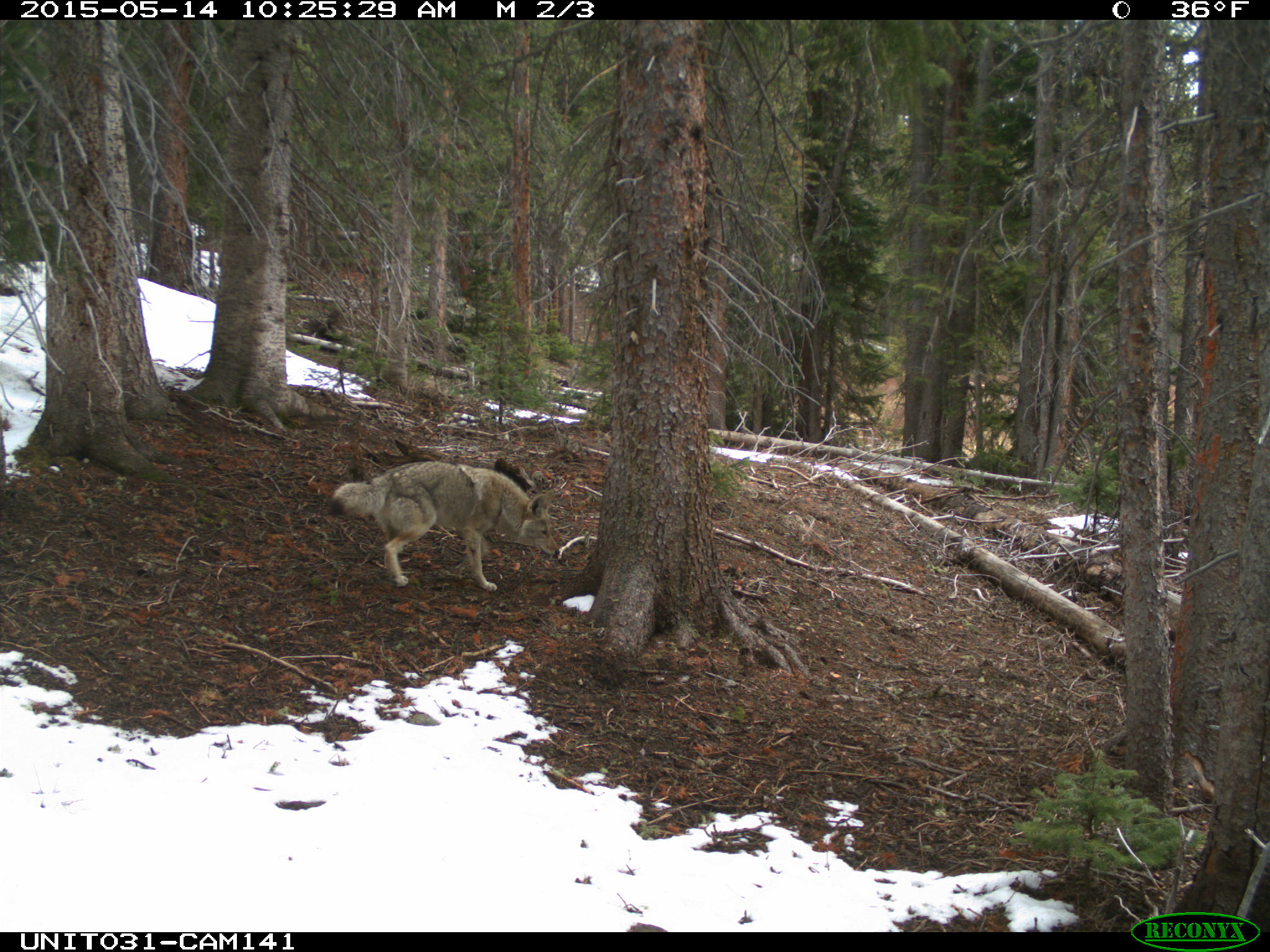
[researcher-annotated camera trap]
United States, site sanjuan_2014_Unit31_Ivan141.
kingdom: Animalia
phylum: Chordata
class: Mammalia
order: Carnivora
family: Canidae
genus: Canis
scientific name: Canis latrans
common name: coyote